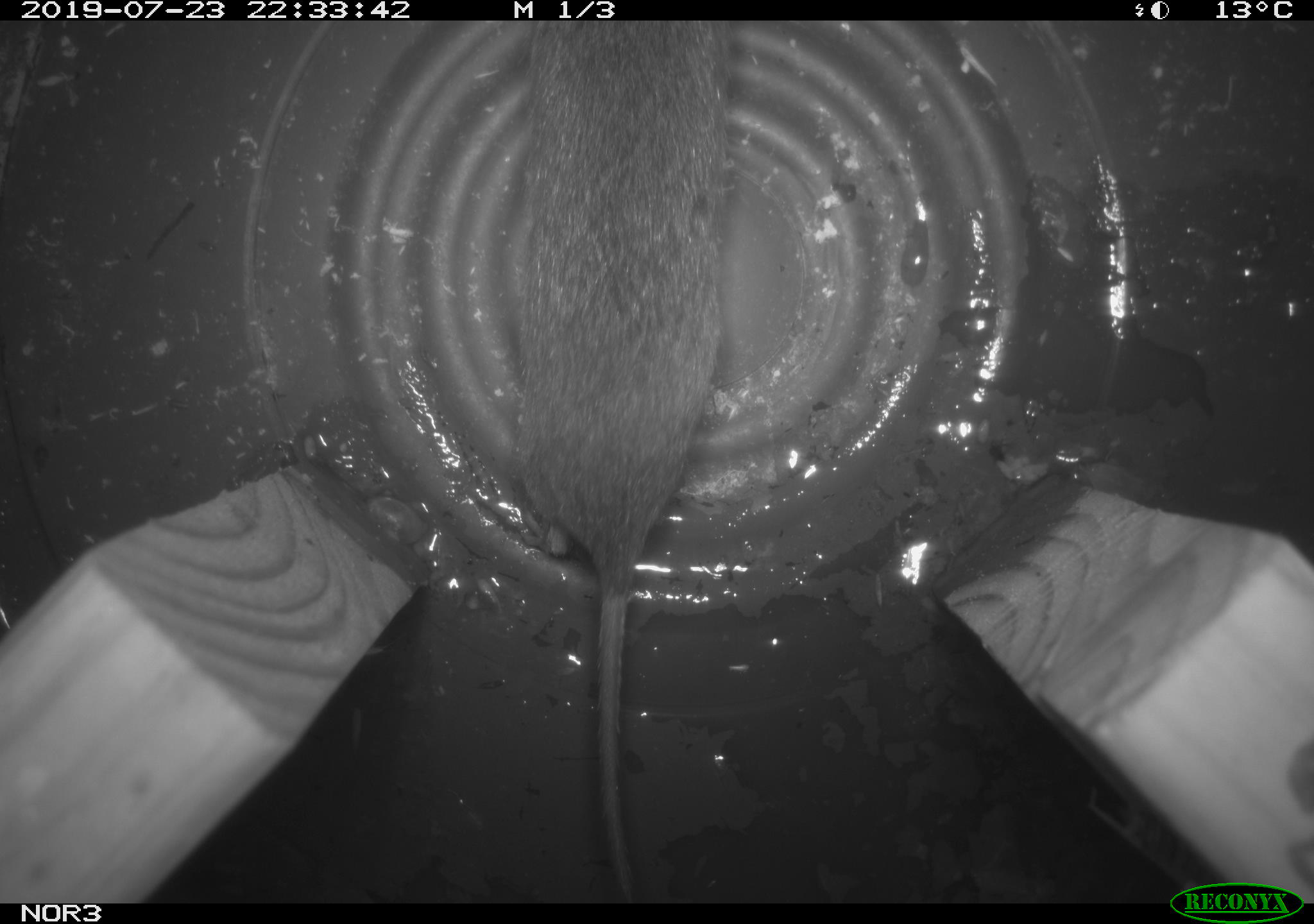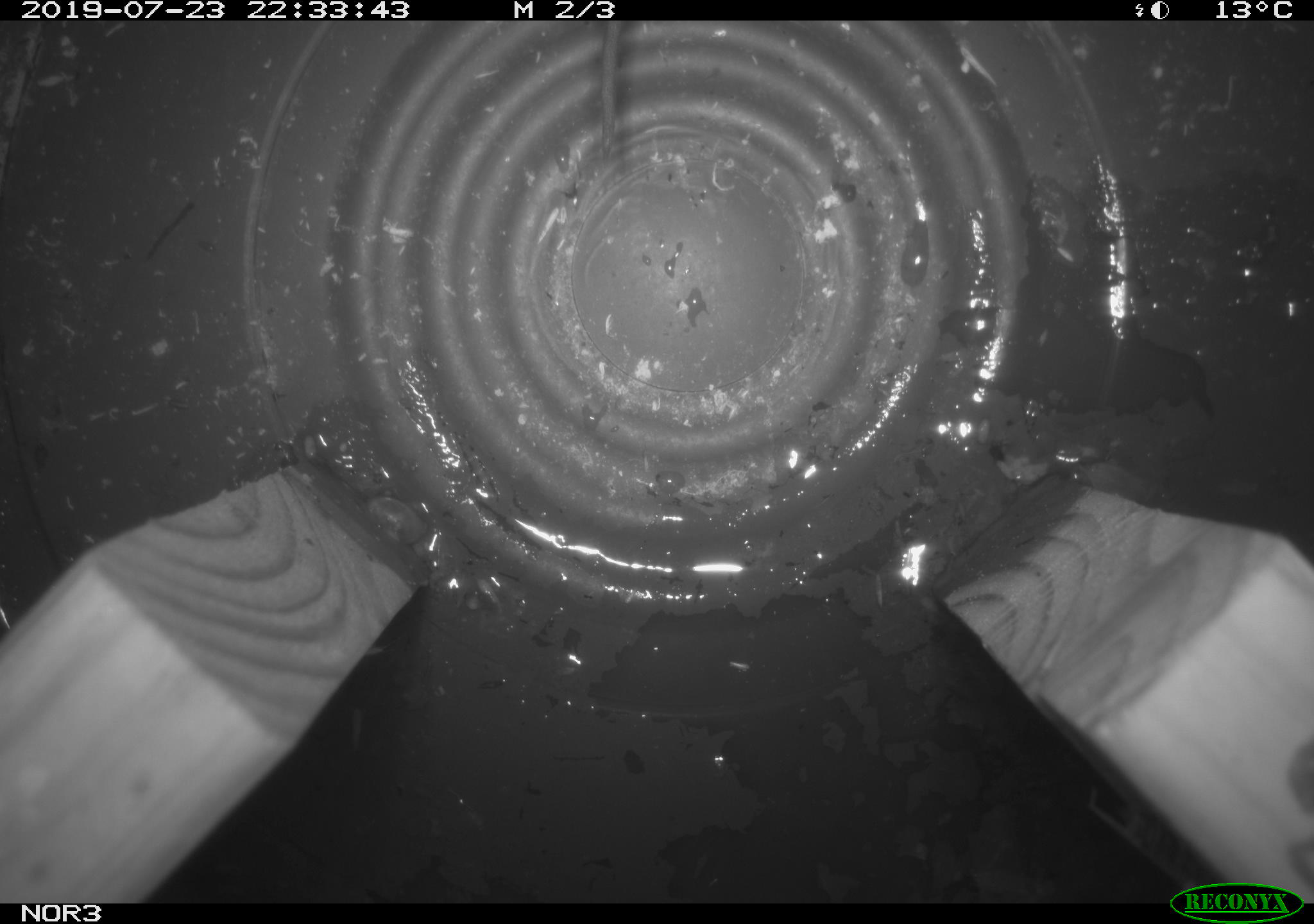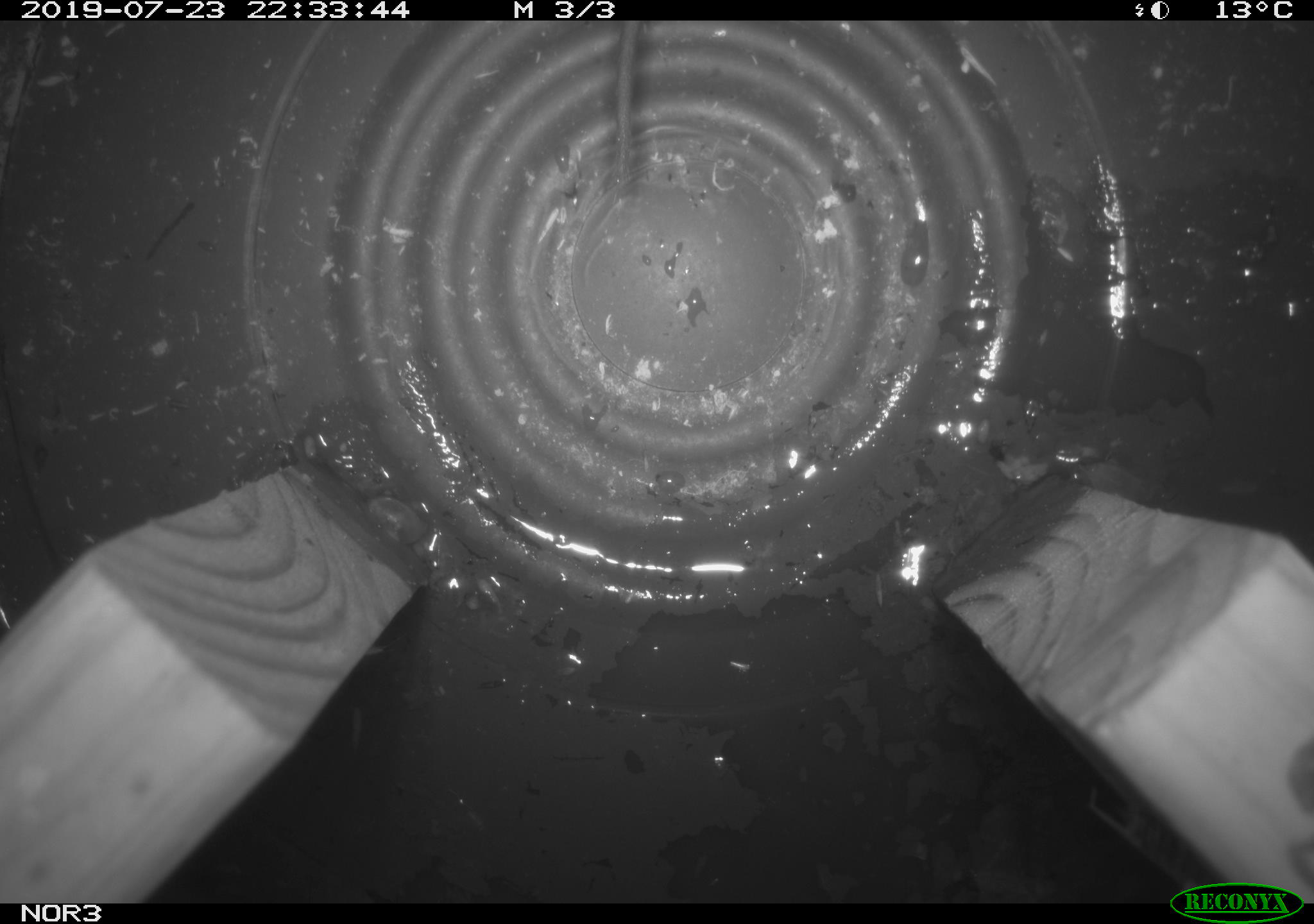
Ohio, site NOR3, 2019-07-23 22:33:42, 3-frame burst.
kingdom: Animalia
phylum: Chordata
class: Mammalia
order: Rodentia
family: Cricetidae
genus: Microtus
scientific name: Microtus pennsylvanicus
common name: meadow vole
Meadow vole (Microtus pennsylvanicus).